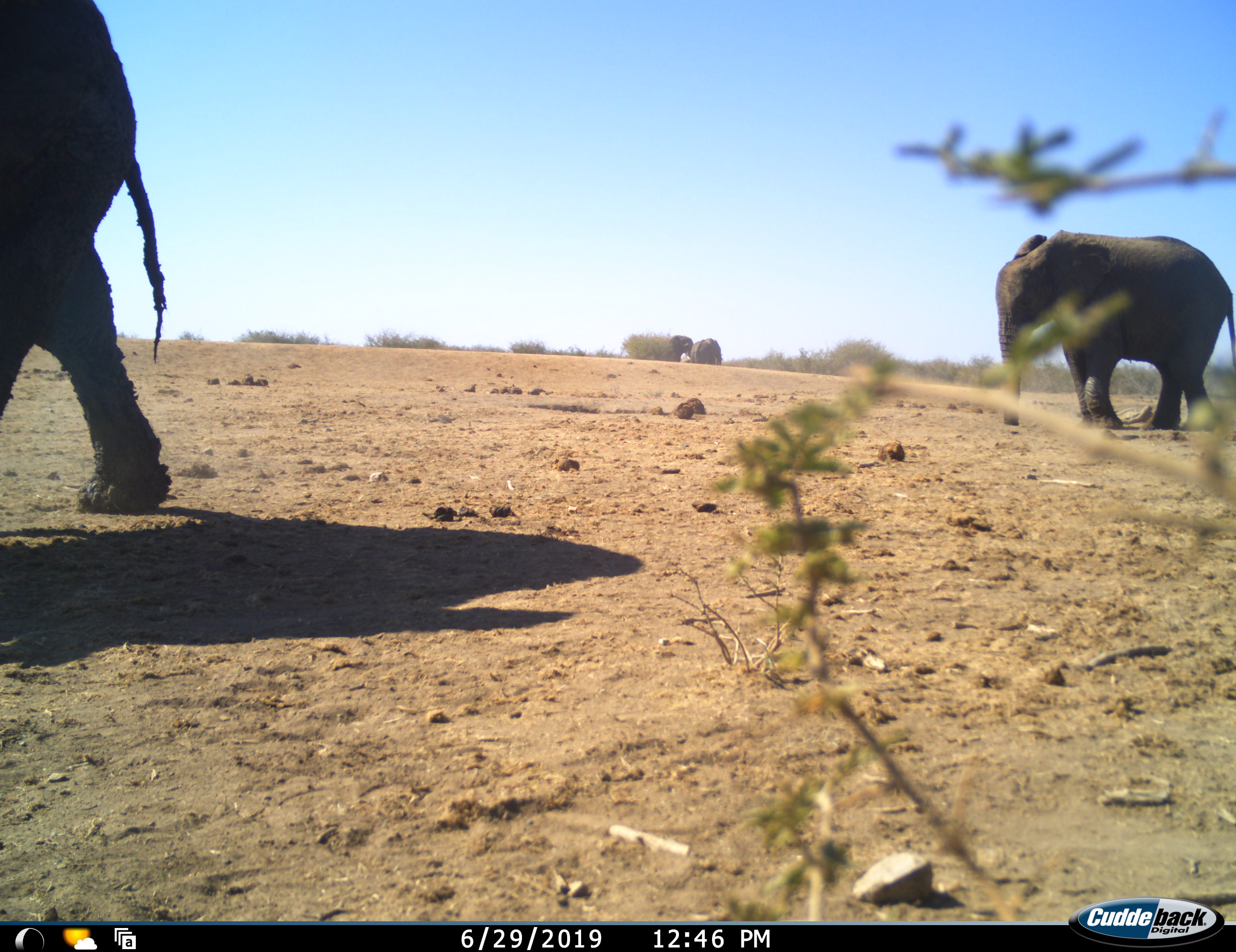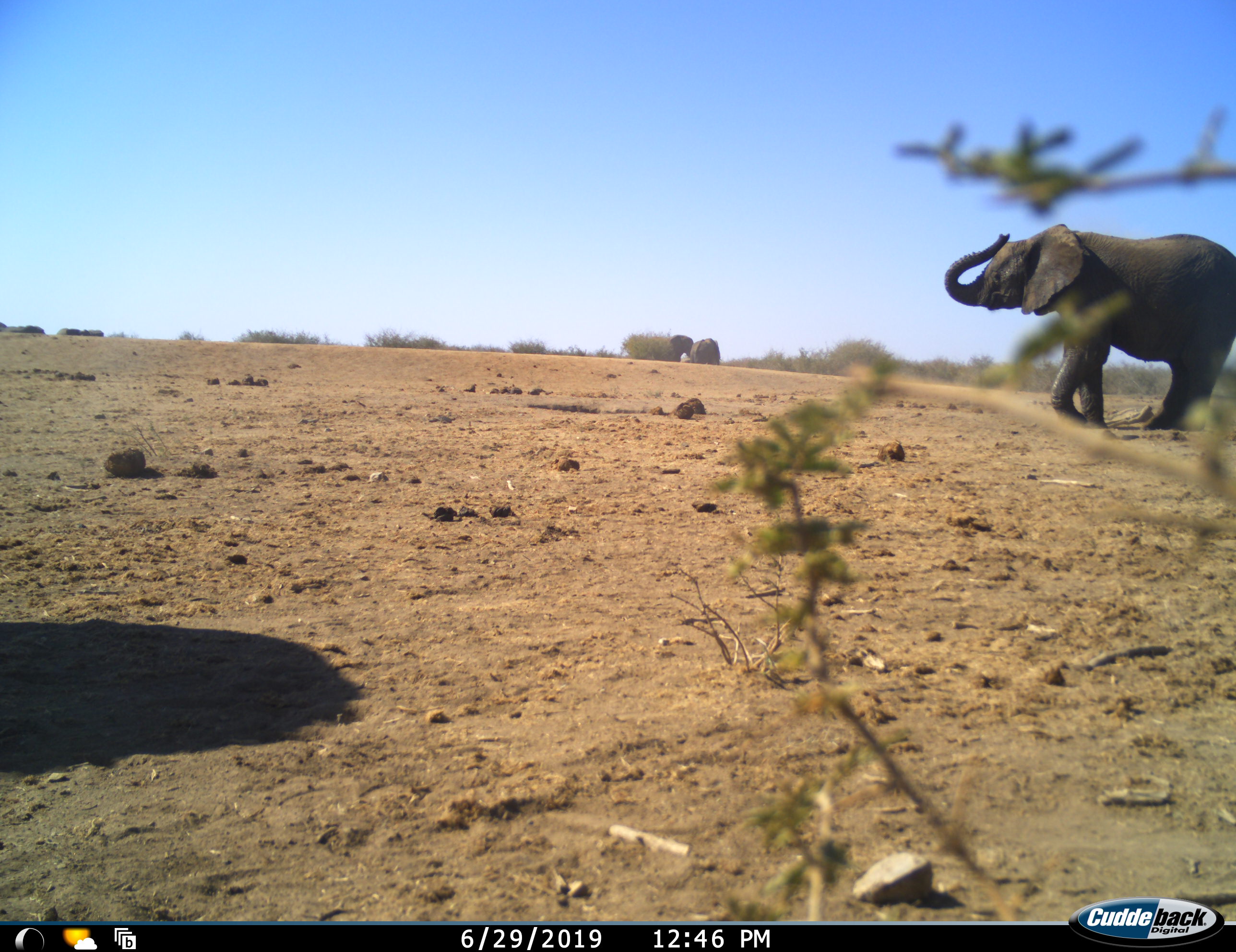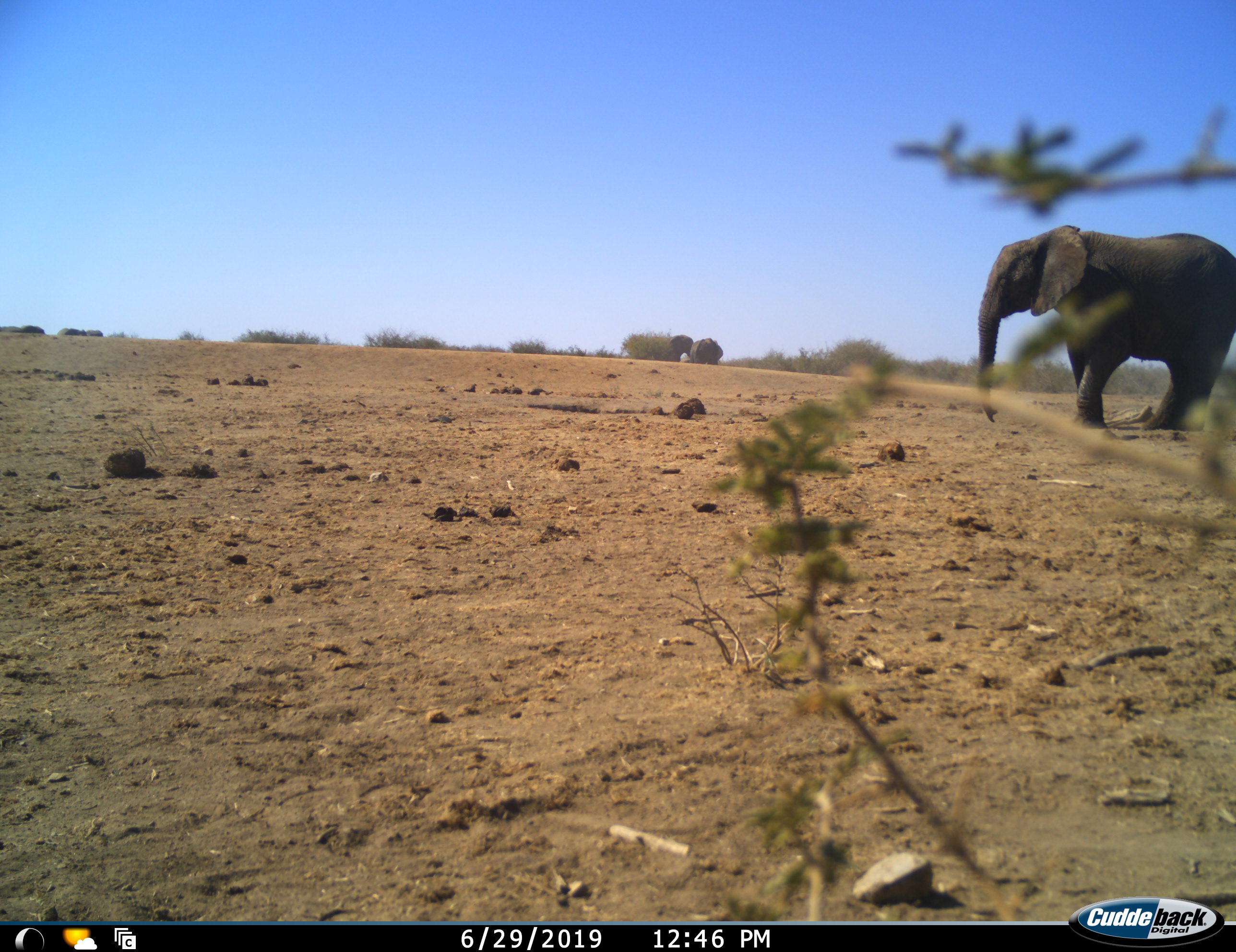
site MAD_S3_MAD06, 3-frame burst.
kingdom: Animalia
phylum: Chordata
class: Mammalia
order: Proboscidea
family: Elephantidae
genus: Loxodonta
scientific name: Loxodonta africana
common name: african bush elephant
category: elephant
Elephant (african bush elephant) (Loxodonta africana), count 4. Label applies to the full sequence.